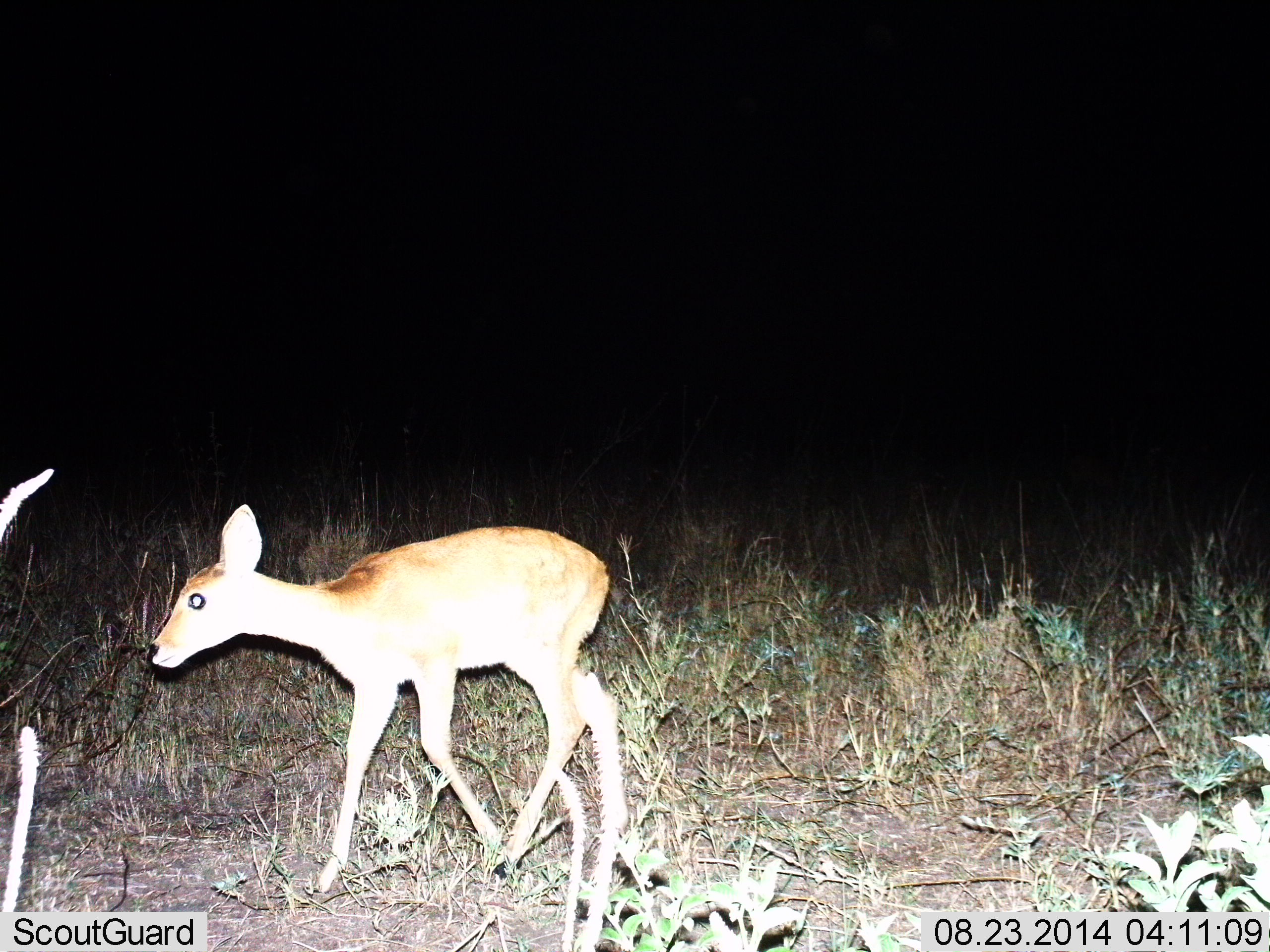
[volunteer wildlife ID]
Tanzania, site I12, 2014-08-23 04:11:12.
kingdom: Animalia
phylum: Chordata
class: Mammalia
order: Artiodactyla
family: Bovidae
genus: Redunca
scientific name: Redunca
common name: reedbuck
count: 1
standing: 12%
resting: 0%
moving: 88%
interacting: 0%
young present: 25%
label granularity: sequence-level